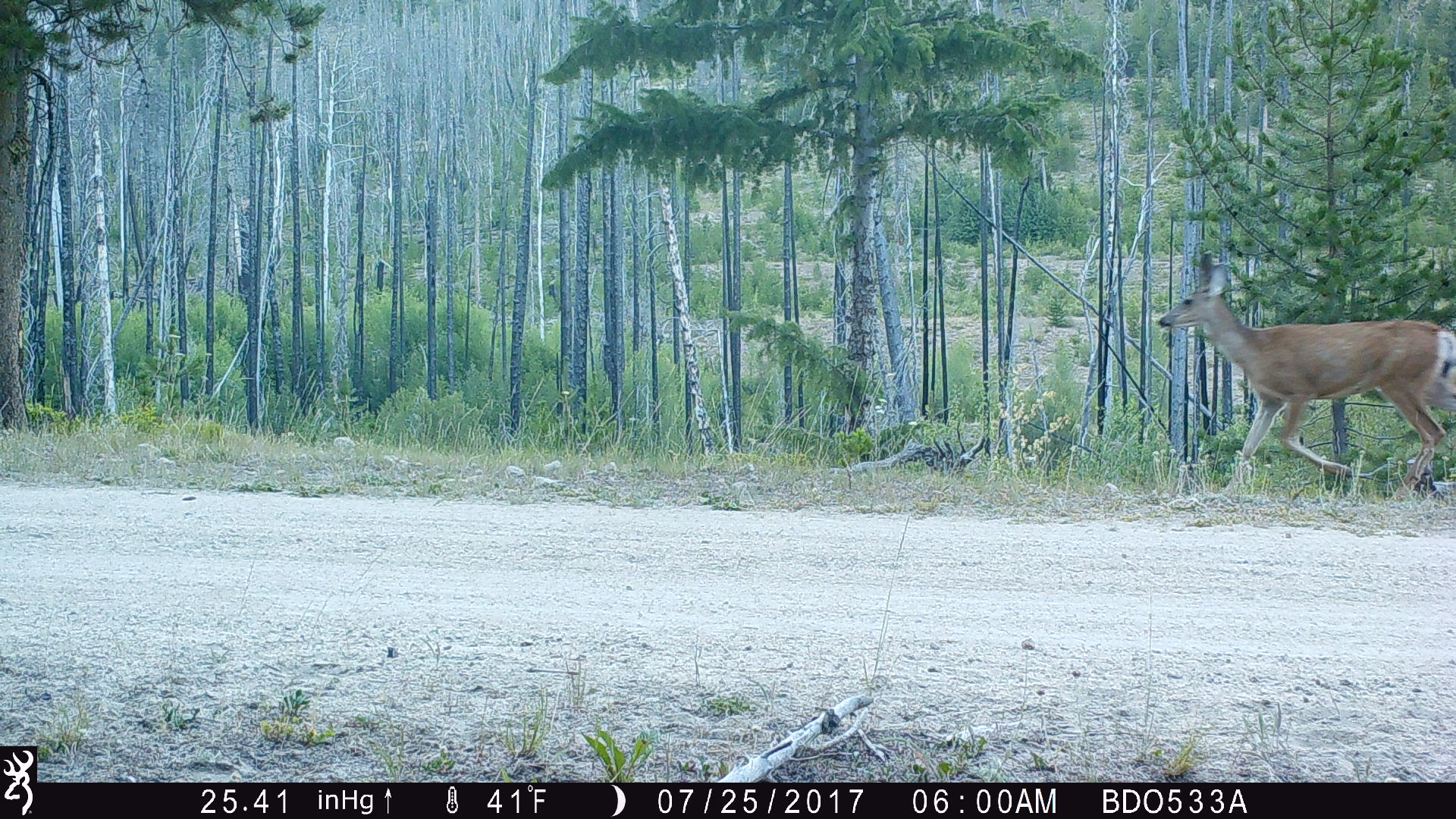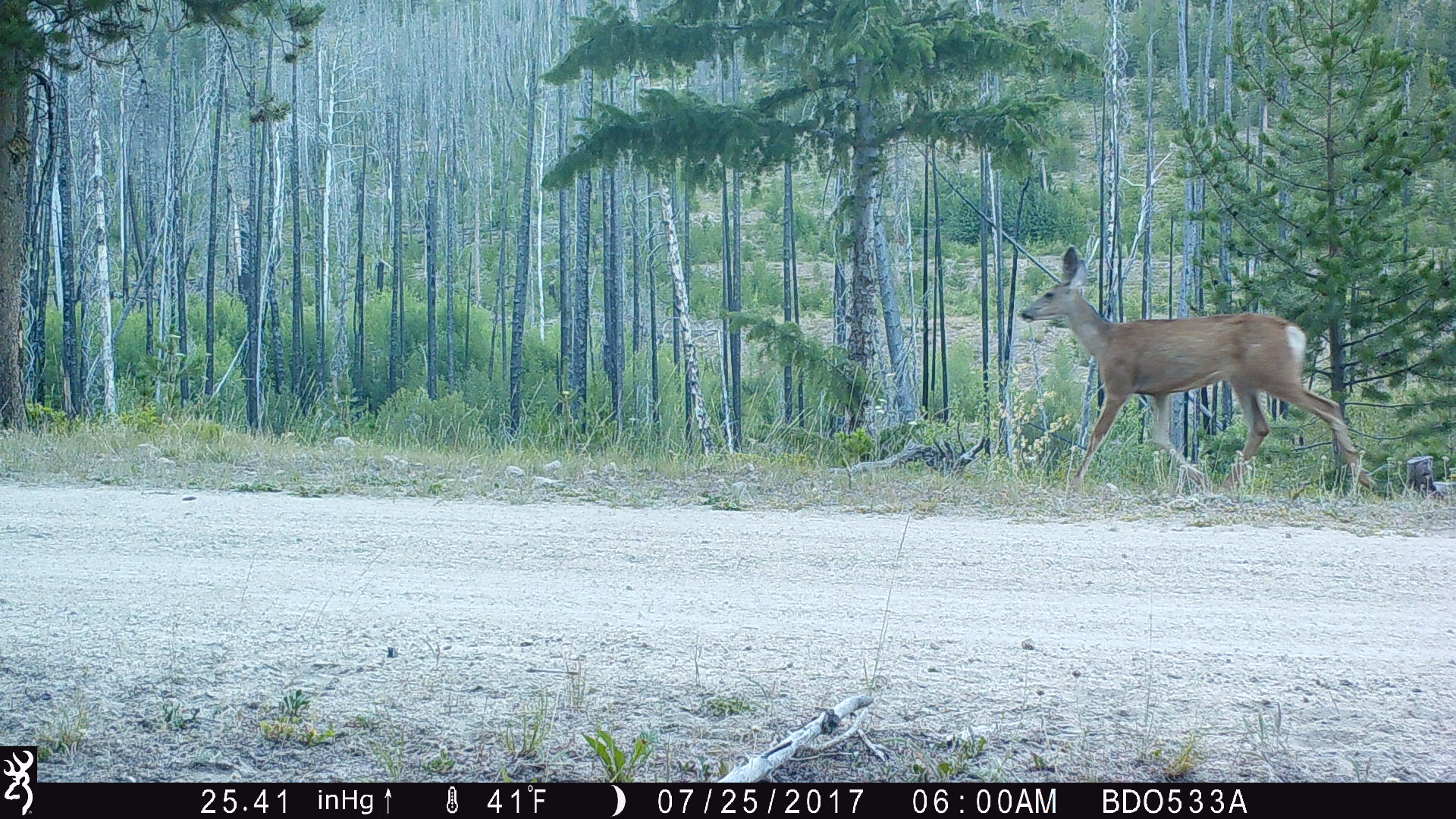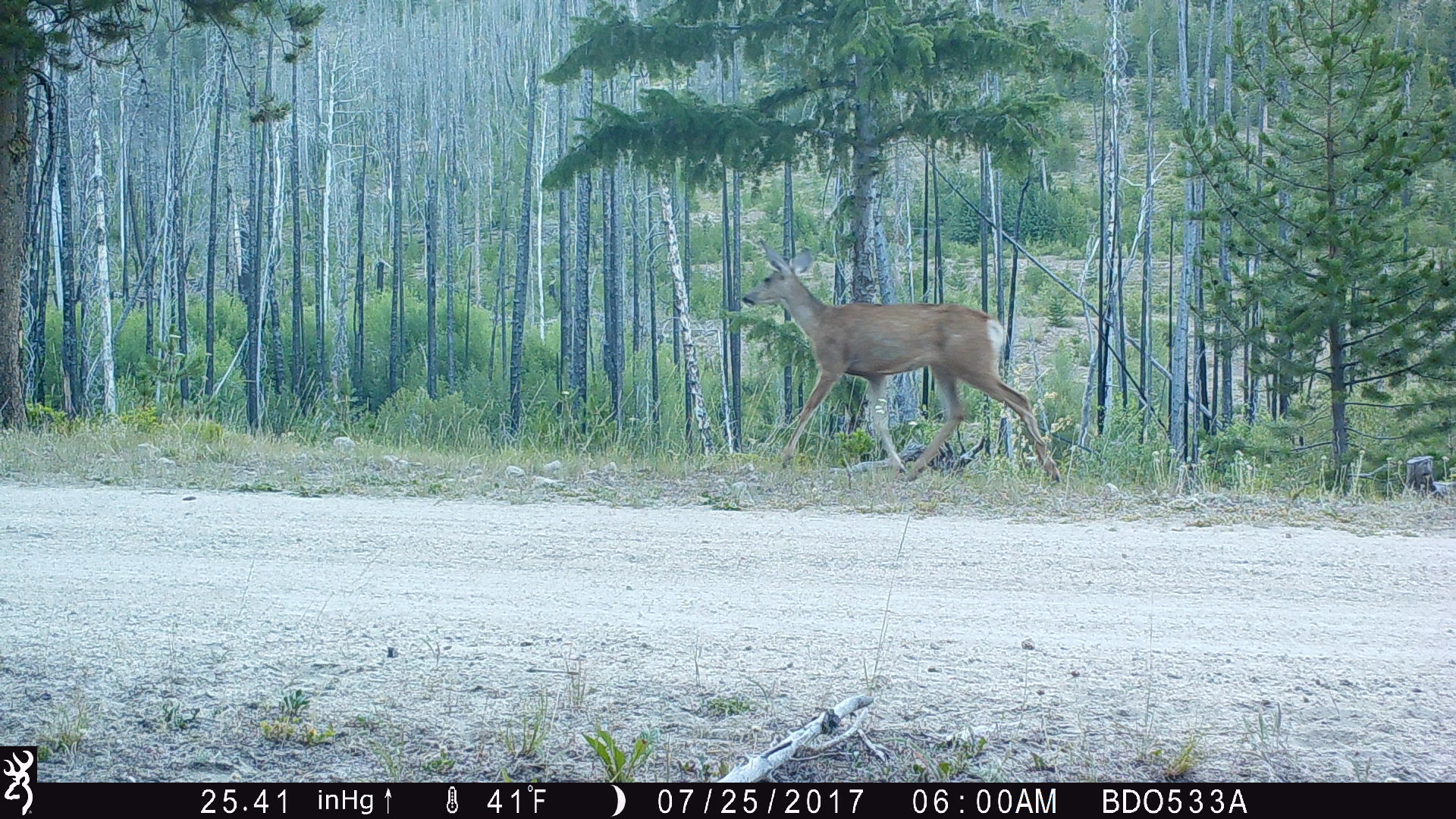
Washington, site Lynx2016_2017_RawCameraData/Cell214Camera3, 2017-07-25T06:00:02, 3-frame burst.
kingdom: Animalia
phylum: Chordata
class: Mammalia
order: Artiodactyla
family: Cervidae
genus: Odocoileus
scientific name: Odocoileus hemionus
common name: mule deer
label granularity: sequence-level